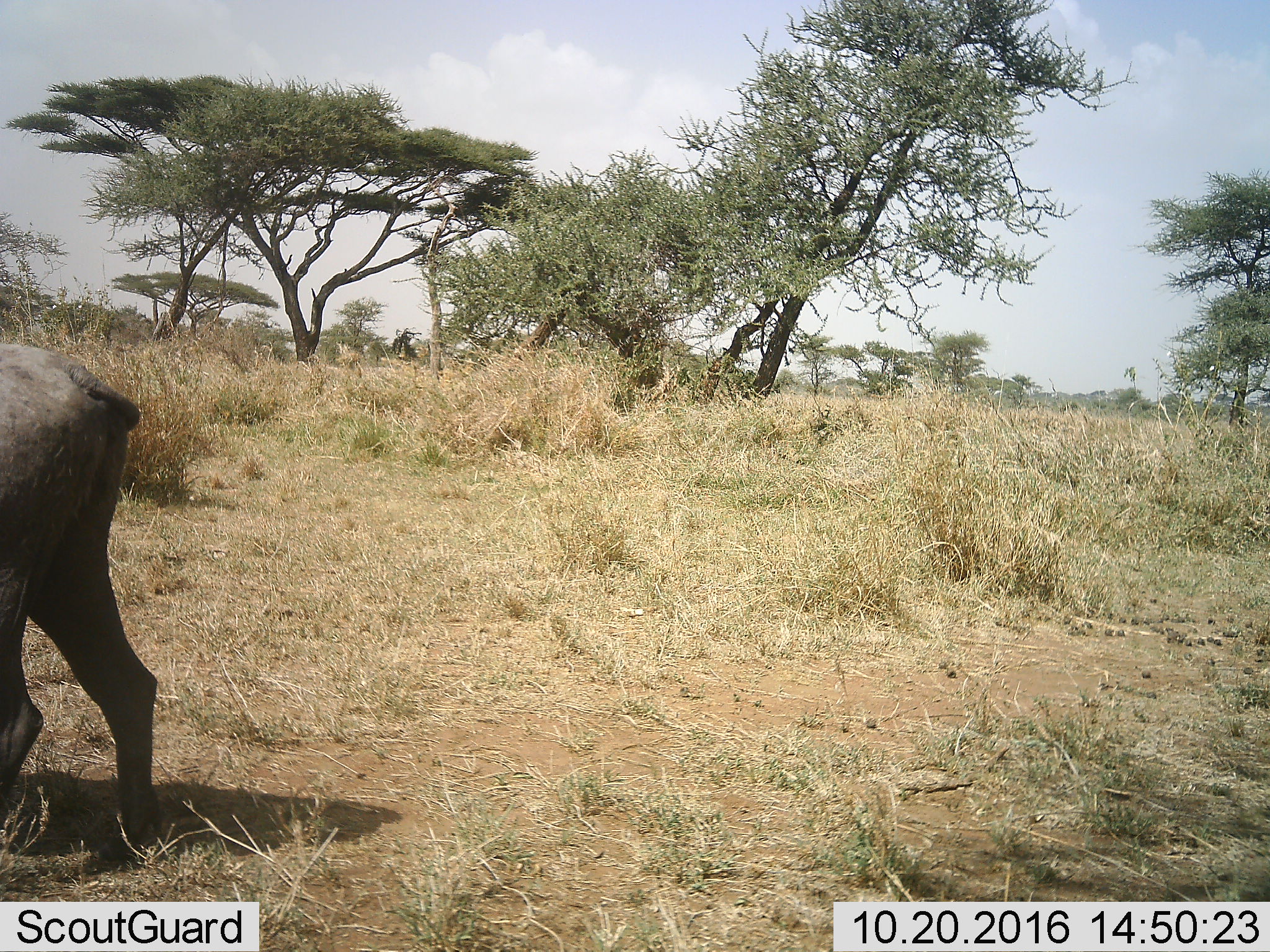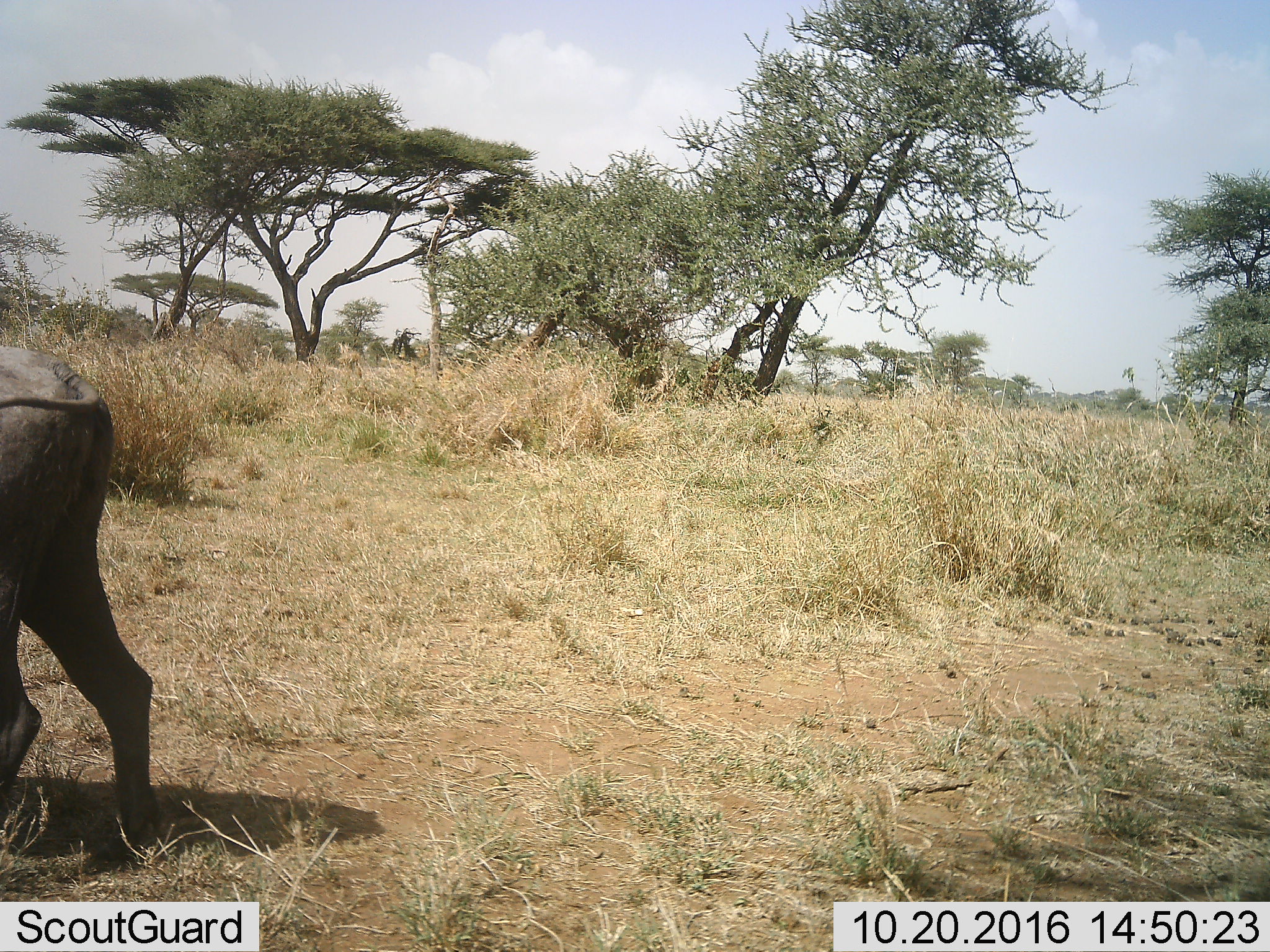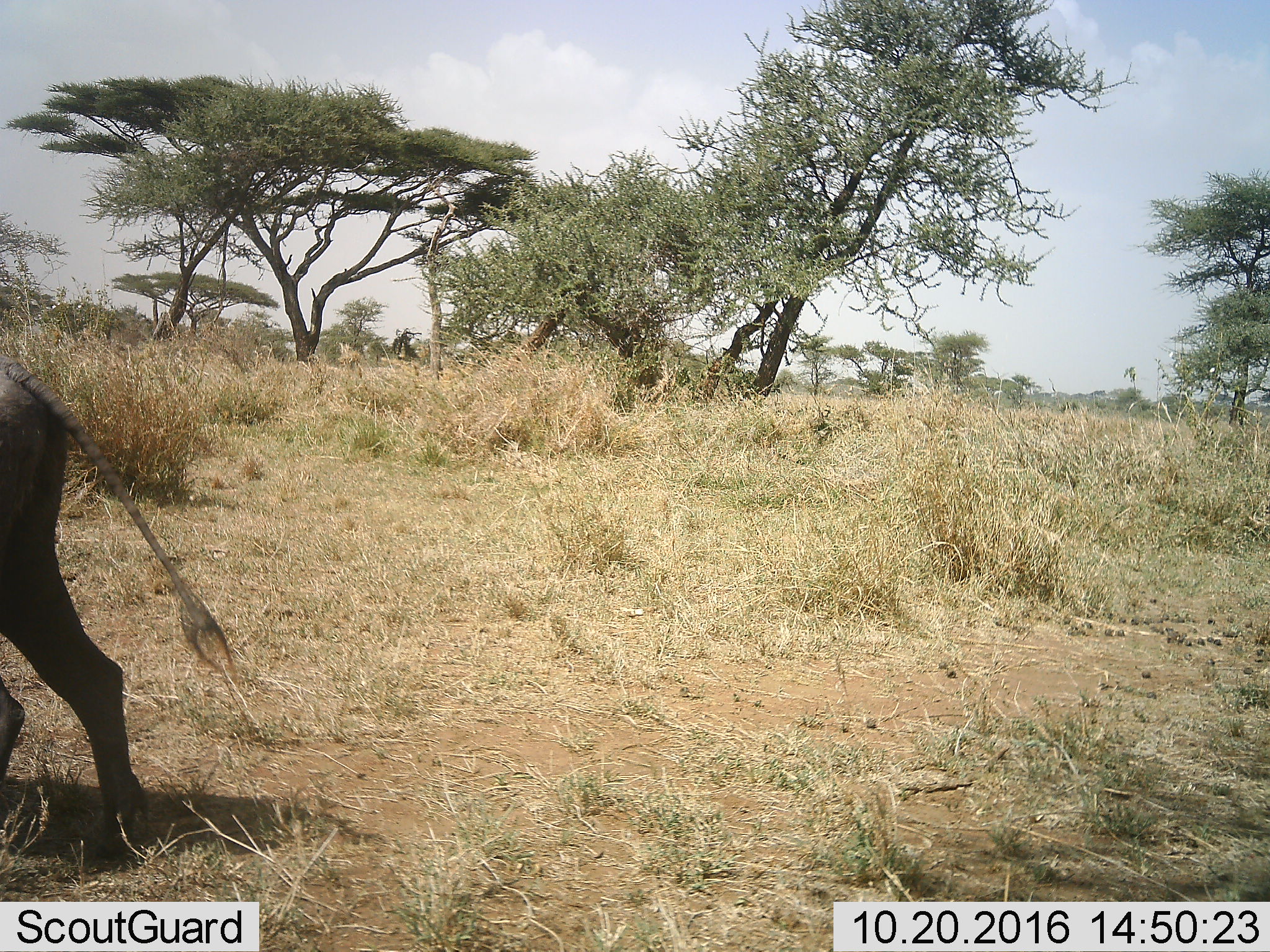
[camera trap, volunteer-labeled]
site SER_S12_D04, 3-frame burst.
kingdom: Animalia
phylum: Chordata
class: Mammalia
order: Artiodactyla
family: Bovidae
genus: Connochaetes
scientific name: Connochaetes taurinus taurinus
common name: blue wildebeest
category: wildebeestblue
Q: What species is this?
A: Wildebeestblue (blue wildebeest) (Connochaetes taurinus taurinus).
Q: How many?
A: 1.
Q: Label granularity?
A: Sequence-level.